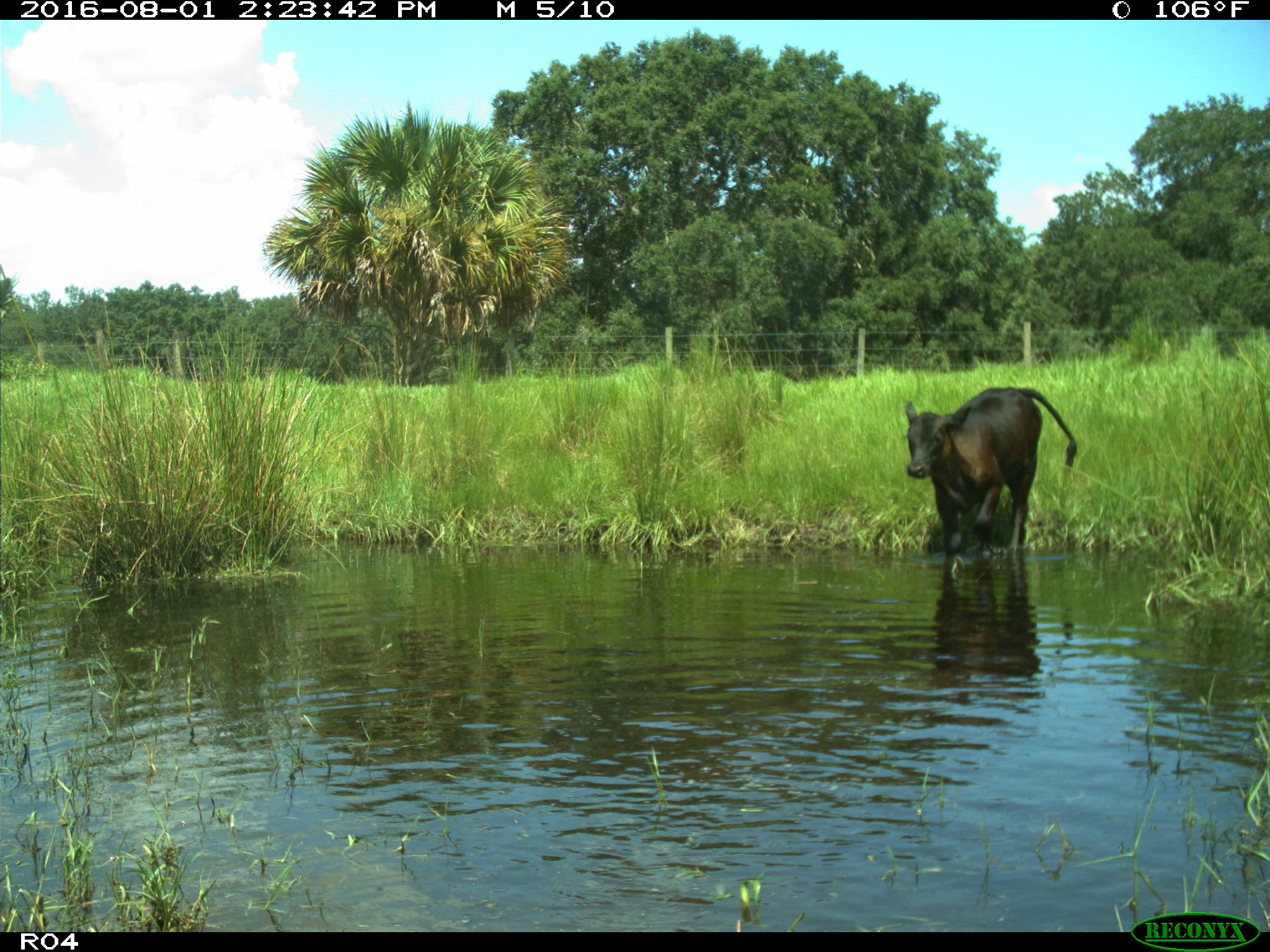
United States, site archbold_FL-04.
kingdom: Animalia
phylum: Chordata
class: Mammalia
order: Artiodactyla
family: Bovidae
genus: Bos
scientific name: Bos taurus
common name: domestic cow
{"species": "Bos taurus (domestic cow)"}